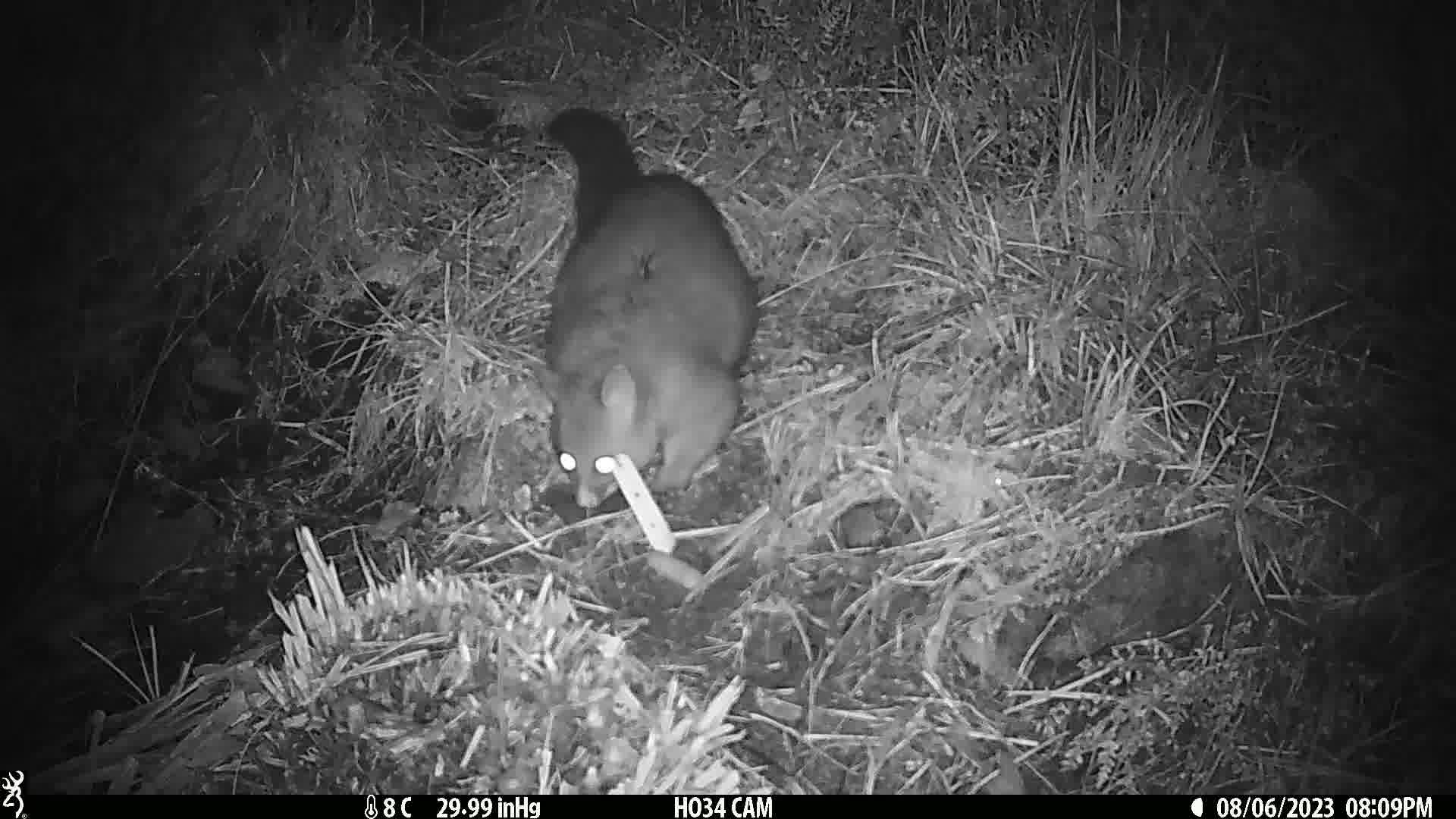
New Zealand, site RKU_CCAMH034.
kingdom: Animalia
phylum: Chordata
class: Mammalia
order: Diprotodontia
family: Phalangeridae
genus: Trichosurus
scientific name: Trichosurus vulpecula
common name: common brushtail possum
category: possum